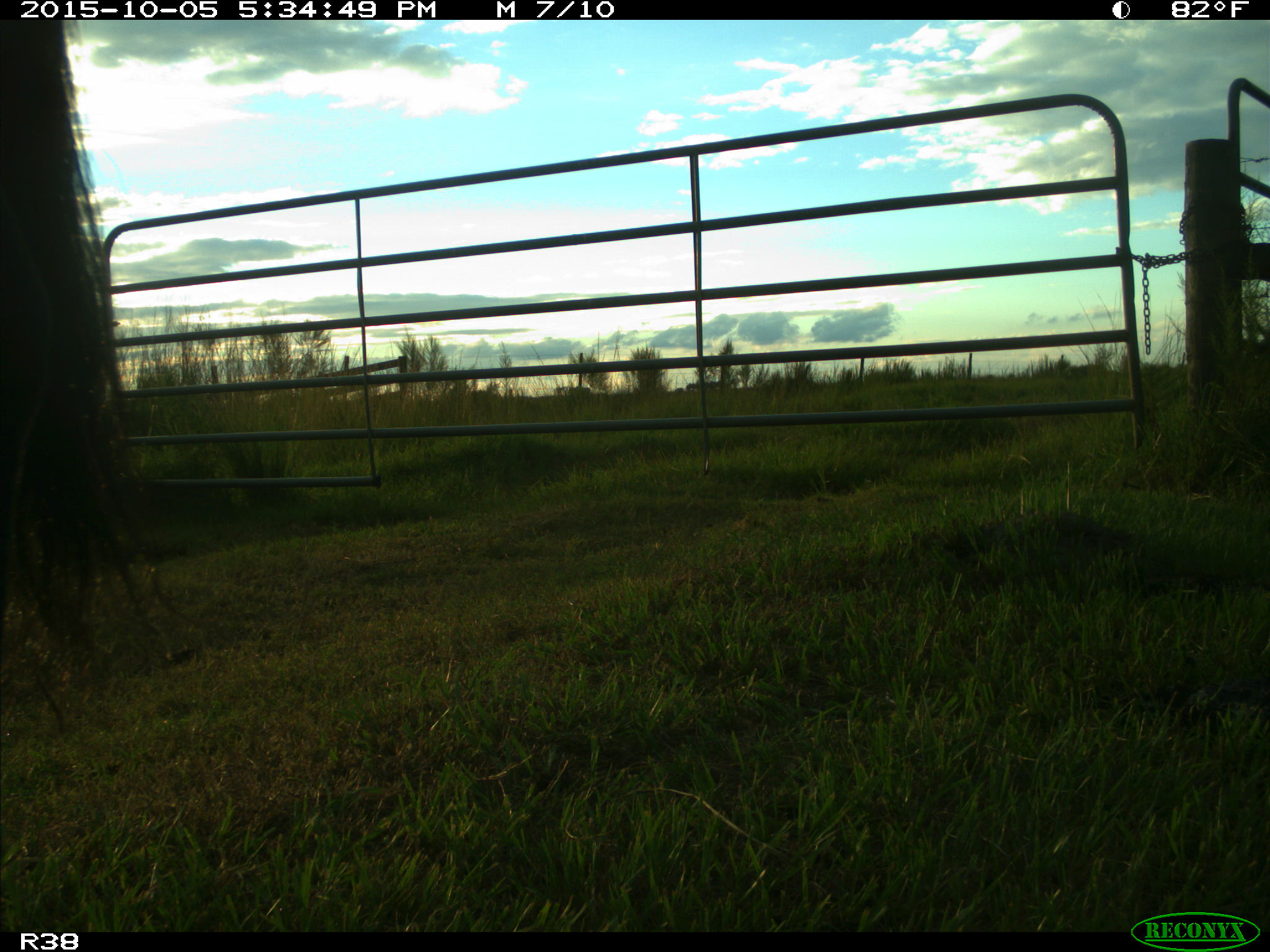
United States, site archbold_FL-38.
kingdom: Animalia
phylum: Chordata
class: Mammalia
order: Artiodactyla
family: Bovidae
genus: Bos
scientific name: Bos taurus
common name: domestic cow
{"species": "Bos taurus (domestic cow)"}